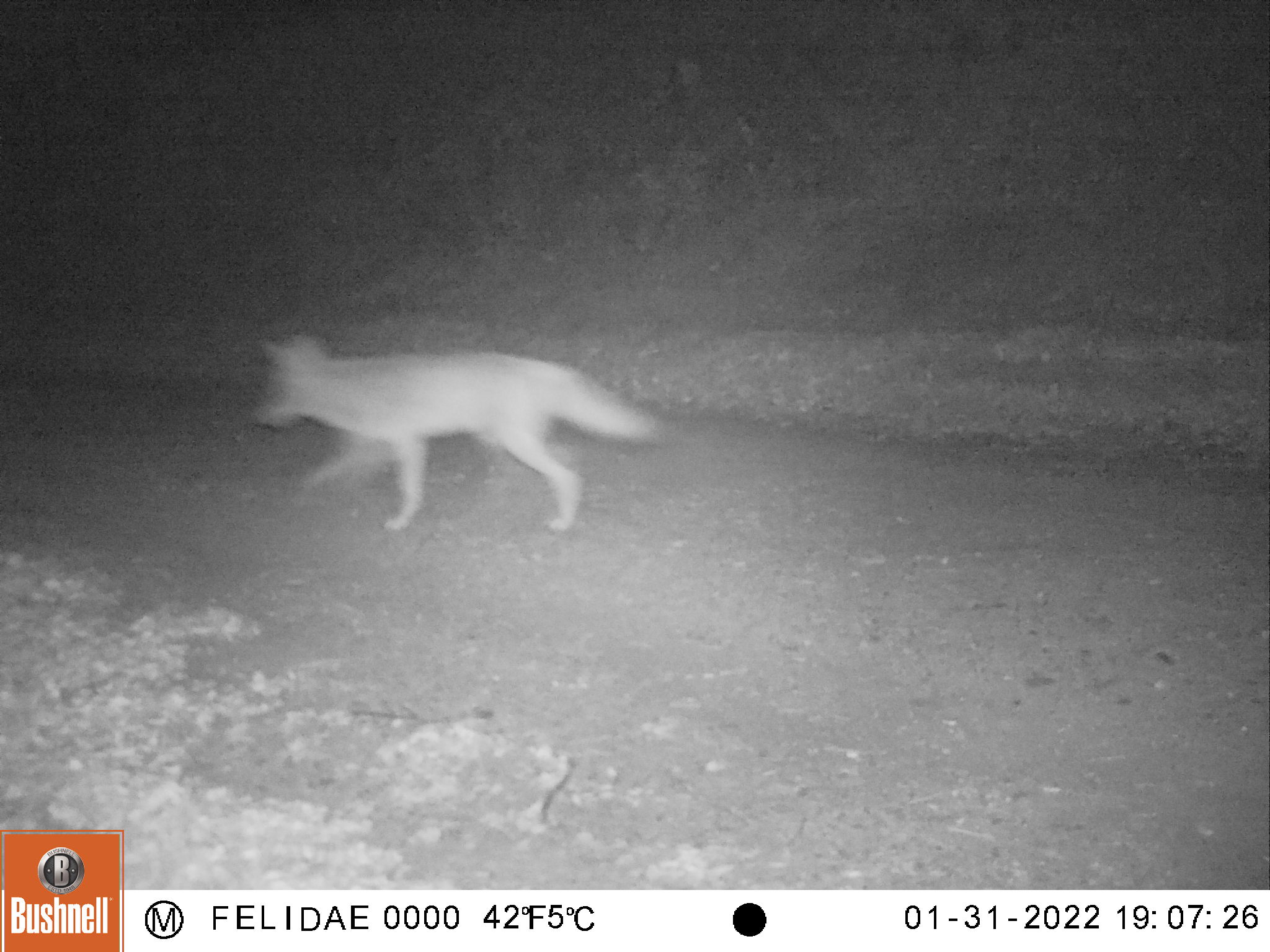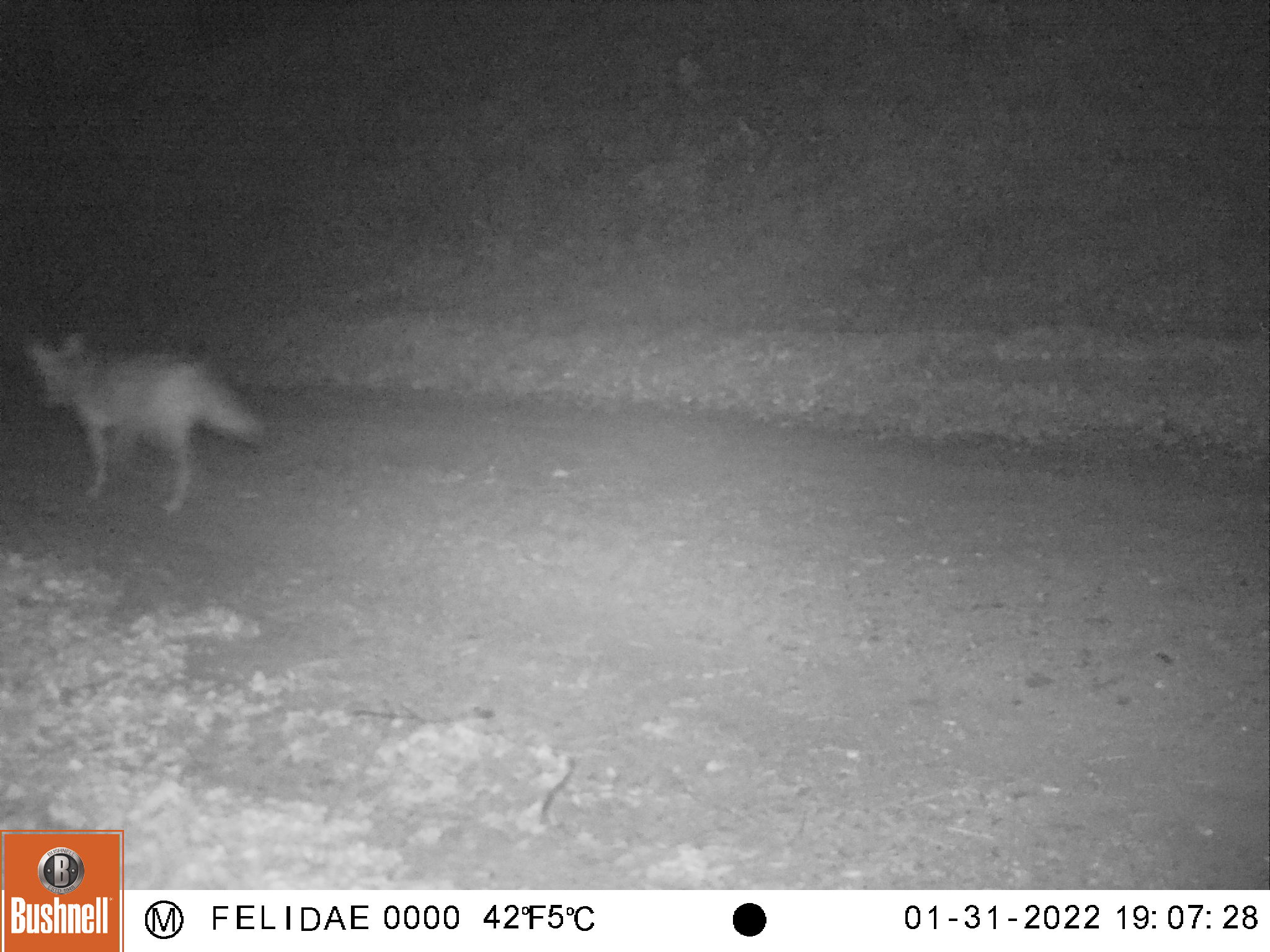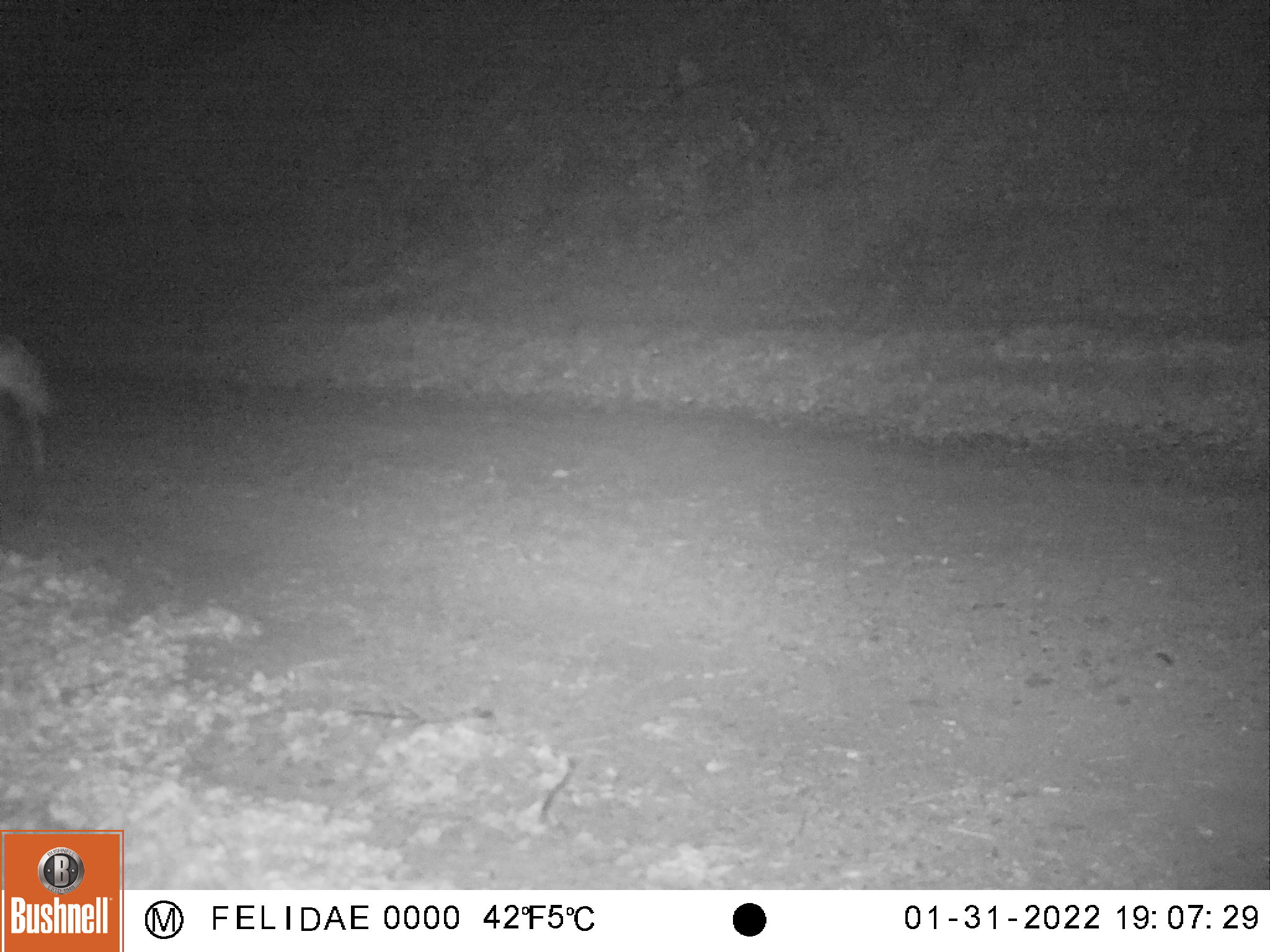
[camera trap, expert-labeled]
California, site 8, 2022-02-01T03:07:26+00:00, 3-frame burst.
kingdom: Animalia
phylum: Chordata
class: Mammalia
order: Carnivora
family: Canidae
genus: Canis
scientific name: Canis latrans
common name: coyote